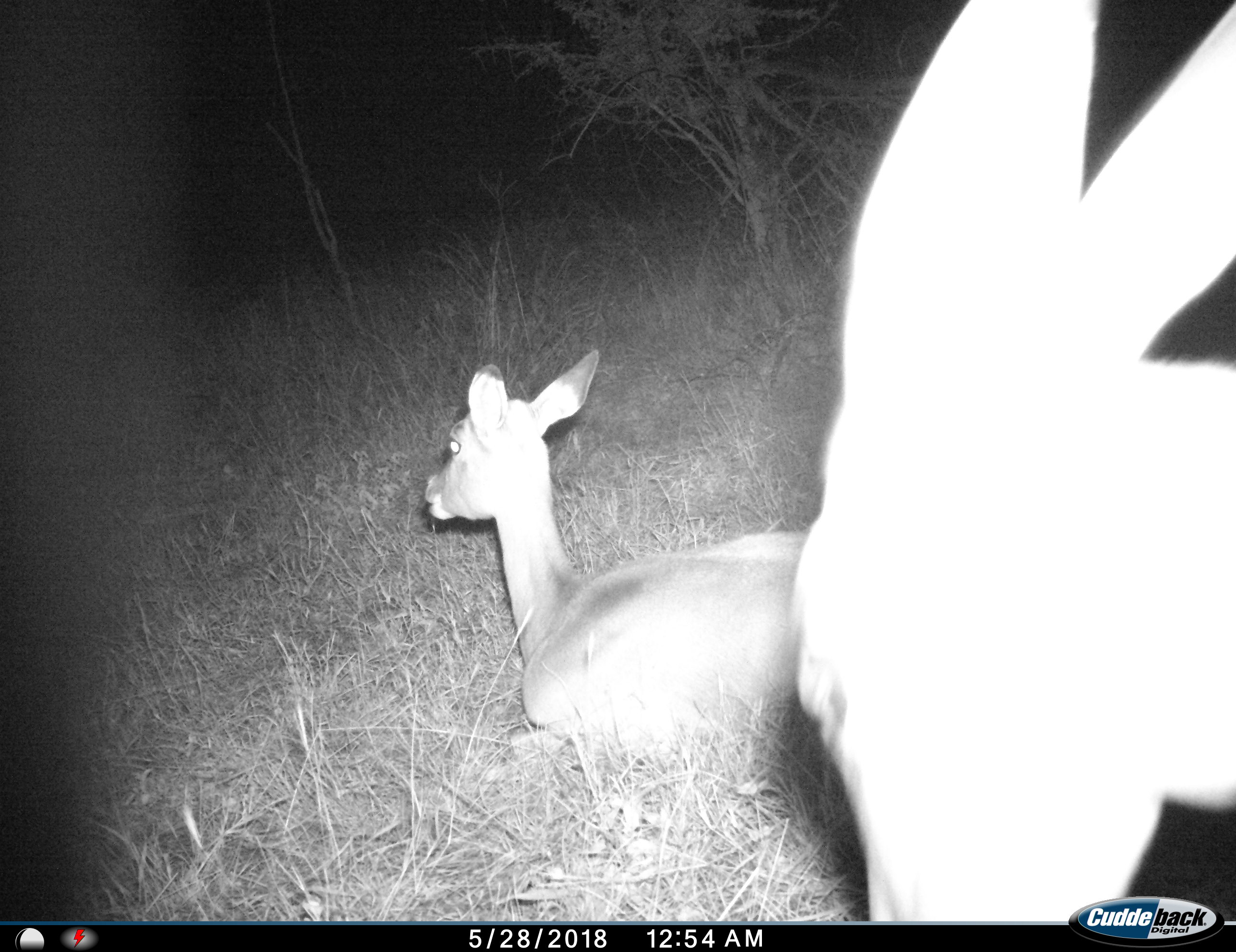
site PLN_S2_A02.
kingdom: Animalia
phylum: Chordata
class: Mammalia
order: Artiodactyla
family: Bovidae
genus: Aepyceros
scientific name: Aepyceros melampus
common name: impala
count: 2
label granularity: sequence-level